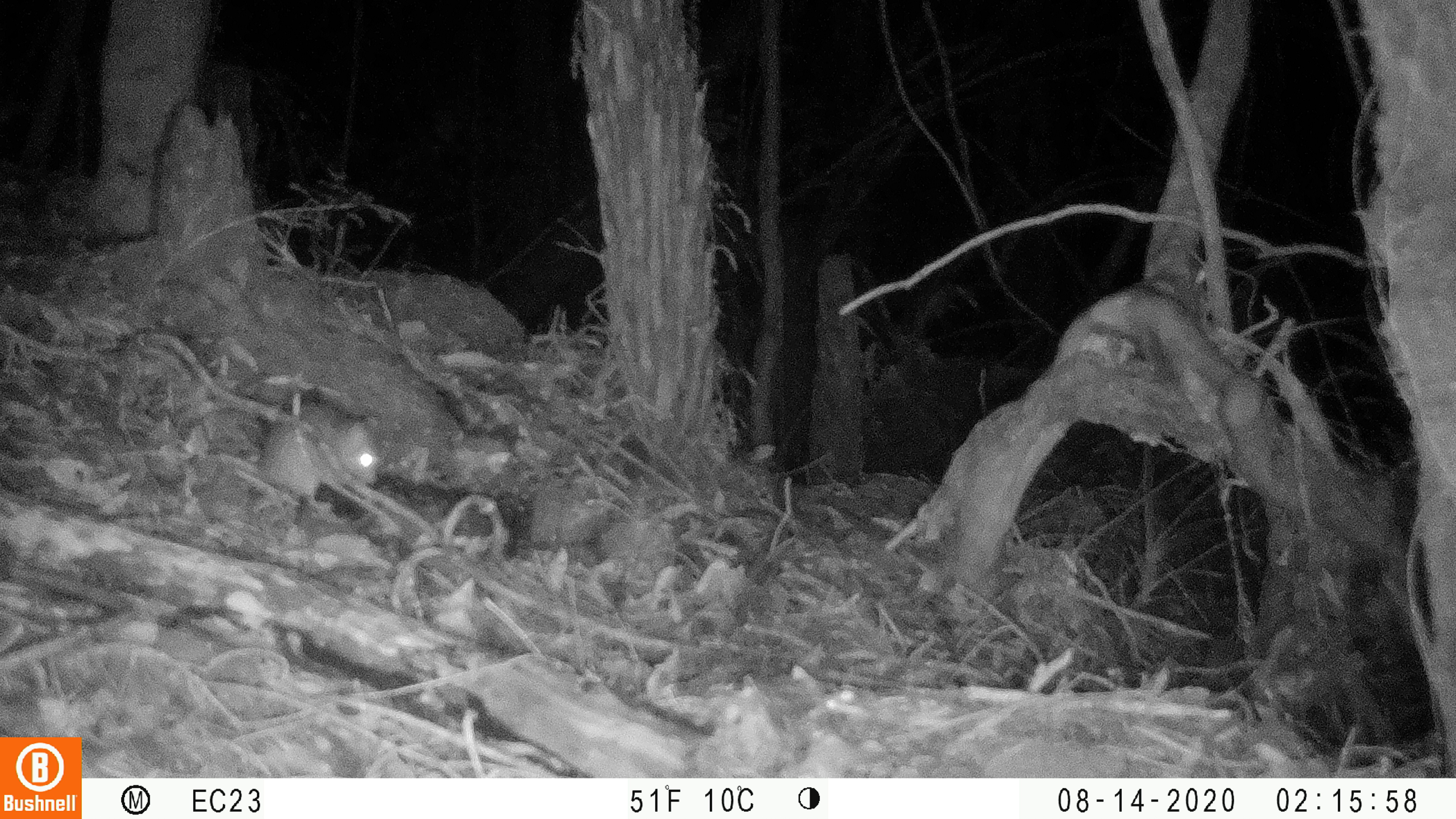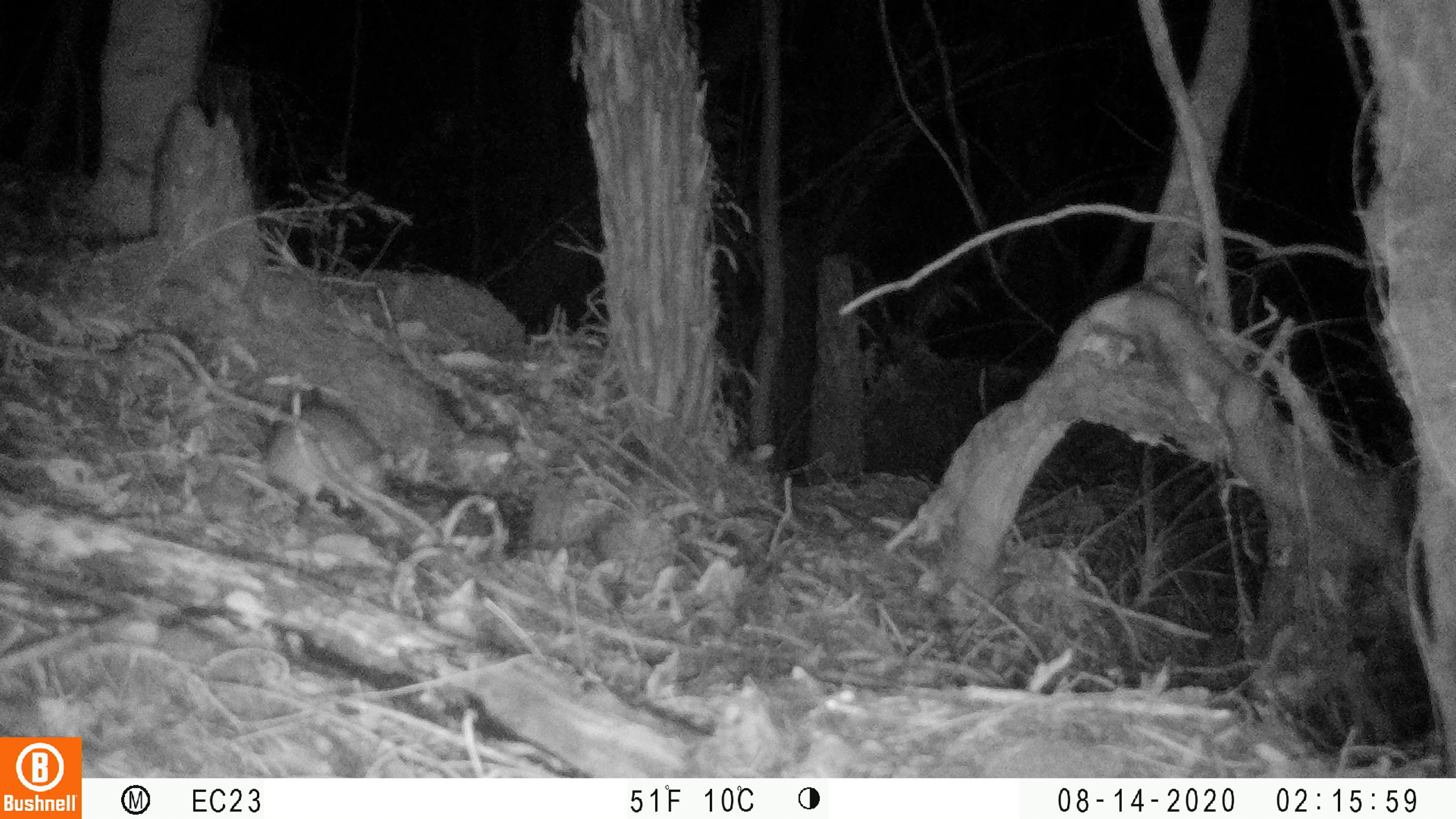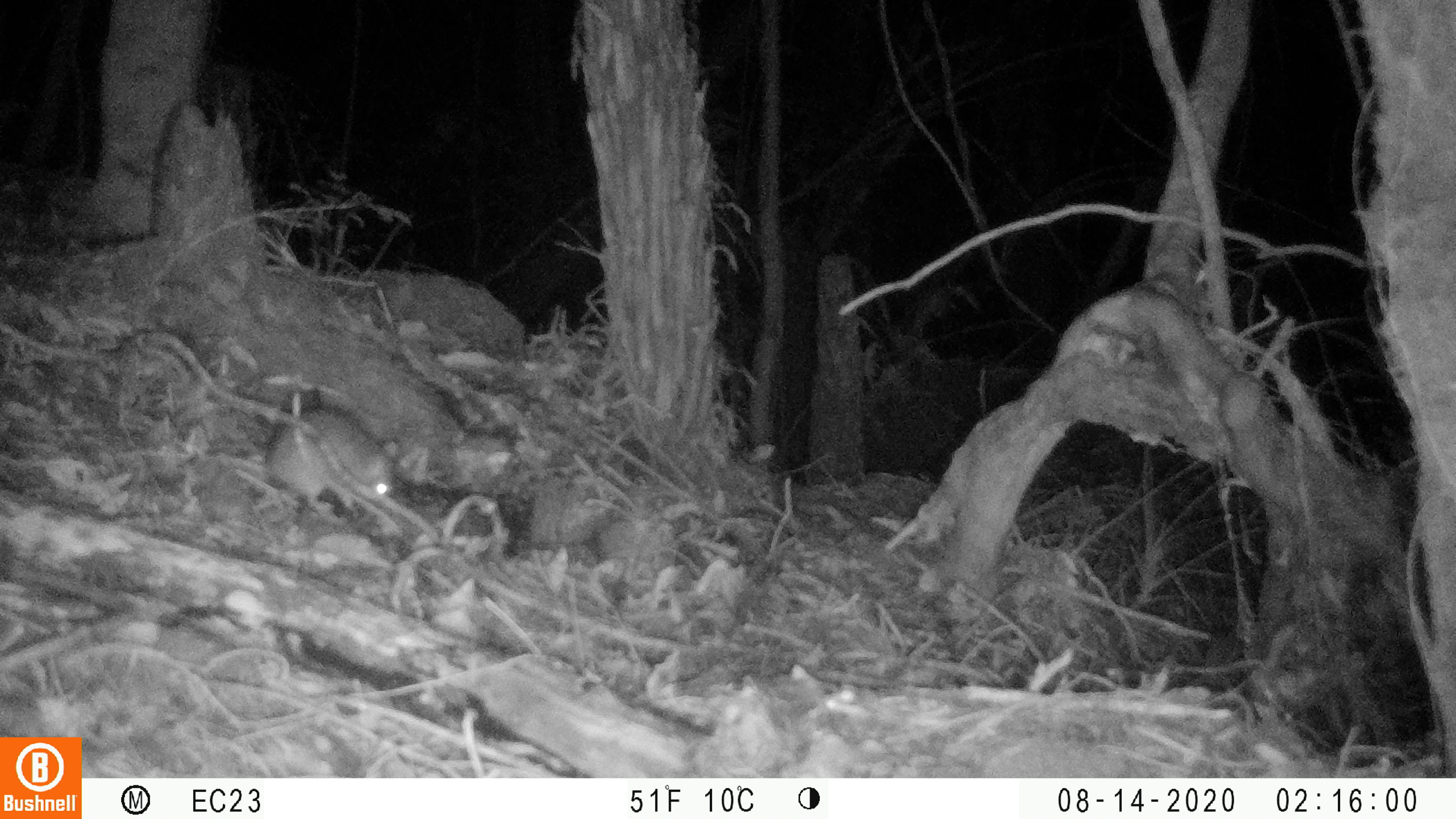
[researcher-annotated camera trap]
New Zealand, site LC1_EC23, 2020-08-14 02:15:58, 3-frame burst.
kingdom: Animalia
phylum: Chordata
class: Mammalia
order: Rodentia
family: Muridae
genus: Rattus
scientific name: Rattus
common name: rat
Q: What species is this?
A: Rat (Rattus).